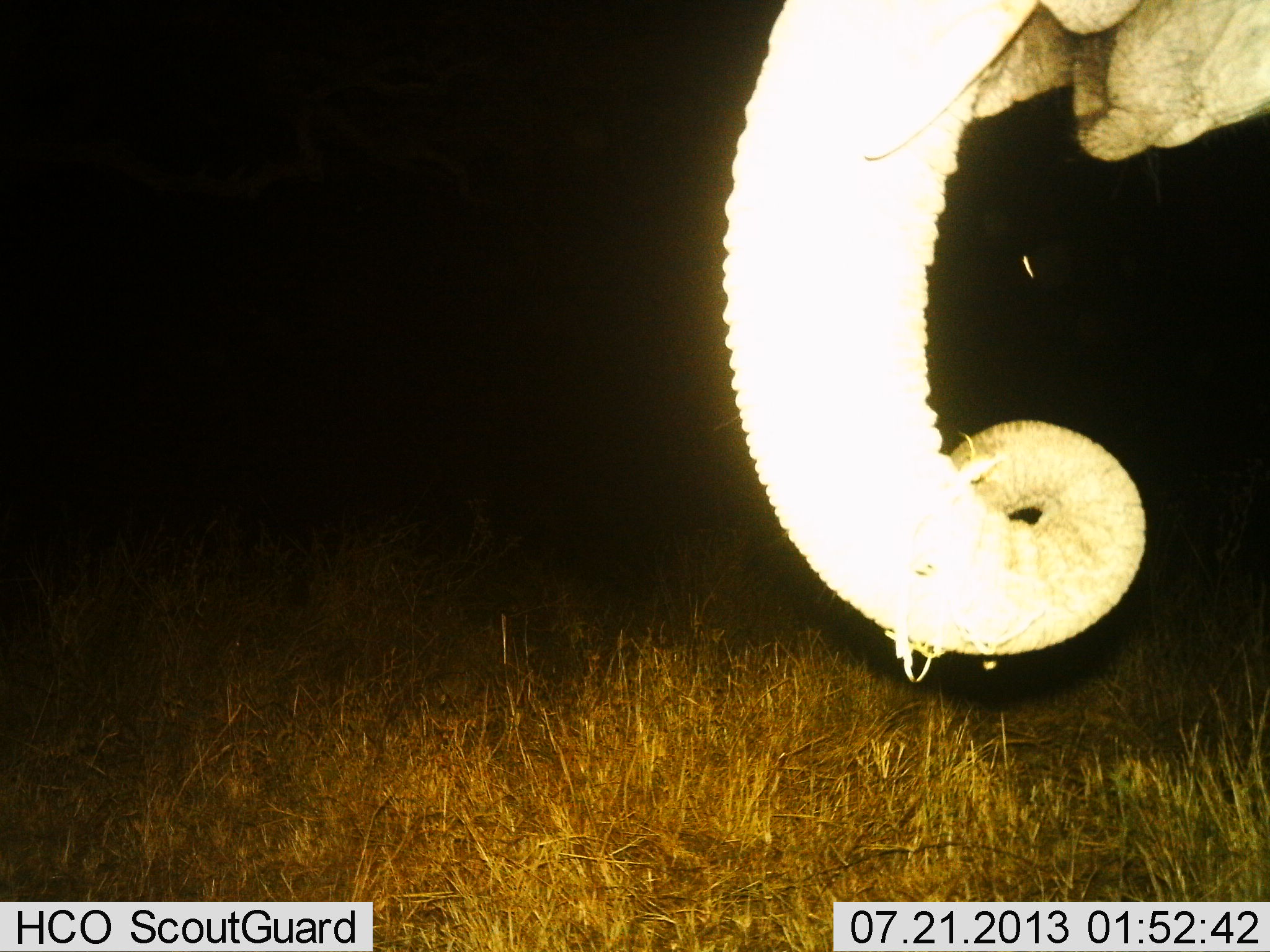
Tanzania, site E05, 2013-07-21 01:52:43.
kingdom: Animalia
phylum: Chordata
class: Mammalia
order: Proboscidea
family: Elephantidae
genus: Loxodonta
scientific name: Loxodonta africana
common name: african bush elephant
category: elephant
Elephant (african bush elephant) (Loxodonta africana), count 1. Behavior (volunteer vote fractions): standing 62%, resting 0%, moving 3%, interacting 0%. Young present (vote fraction): 0%. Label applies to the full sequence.